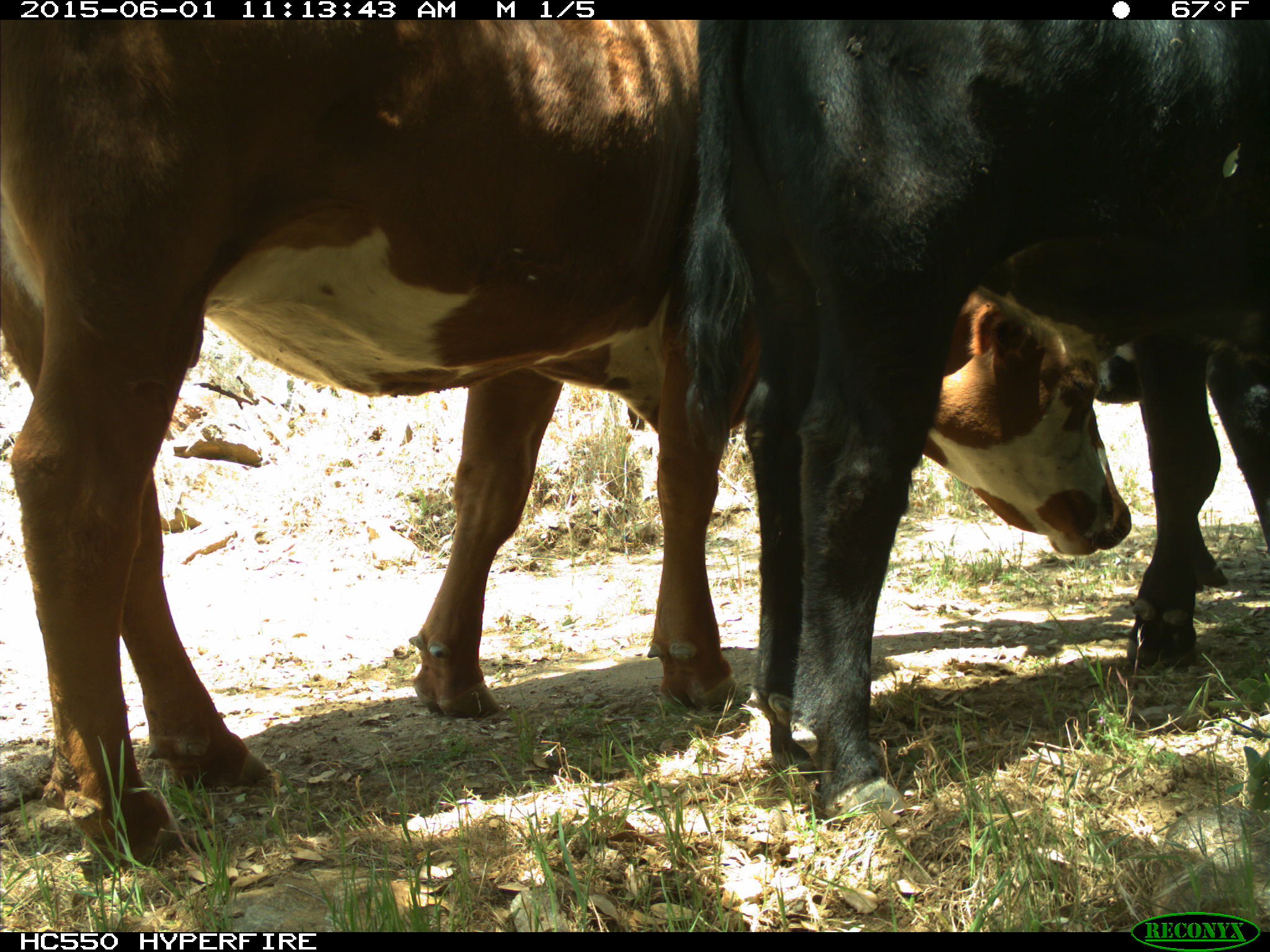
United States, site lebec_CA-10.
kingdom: Animalia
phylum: Chordata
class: Mammalia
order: Artiodactyla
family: Bovidae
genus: Bos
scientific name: Bos taurus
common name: domestic cow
Bos taurus (domestic cow).